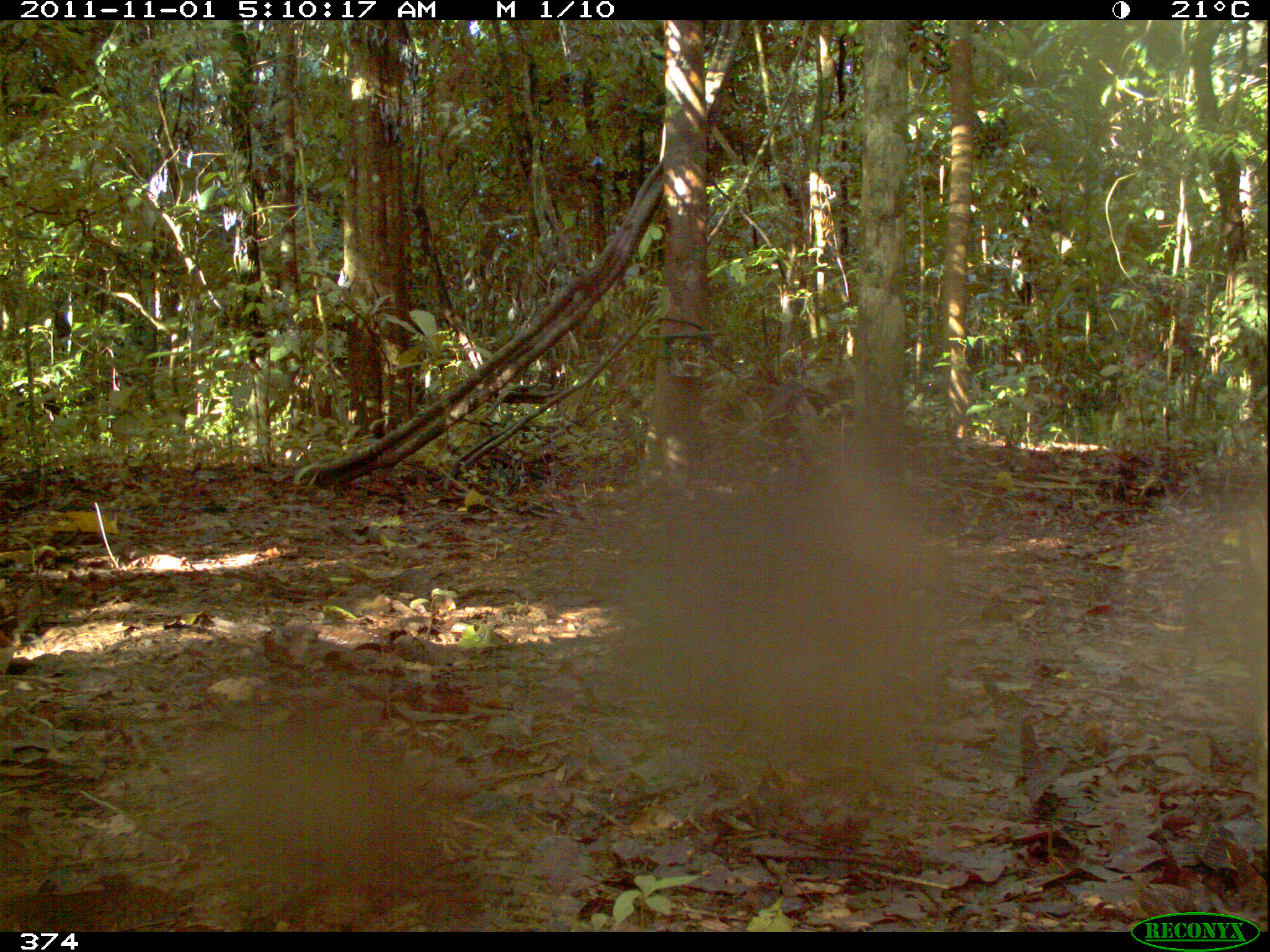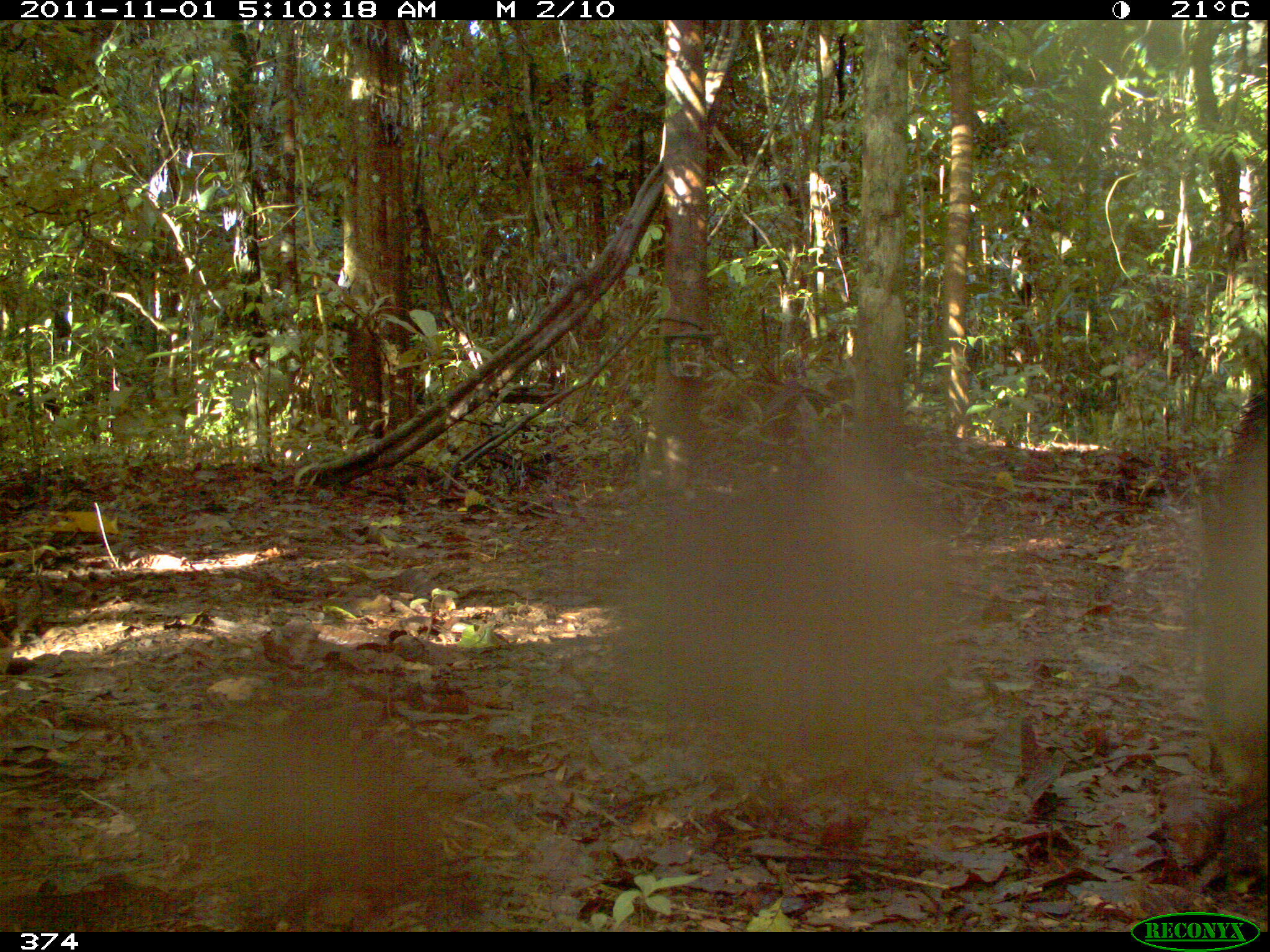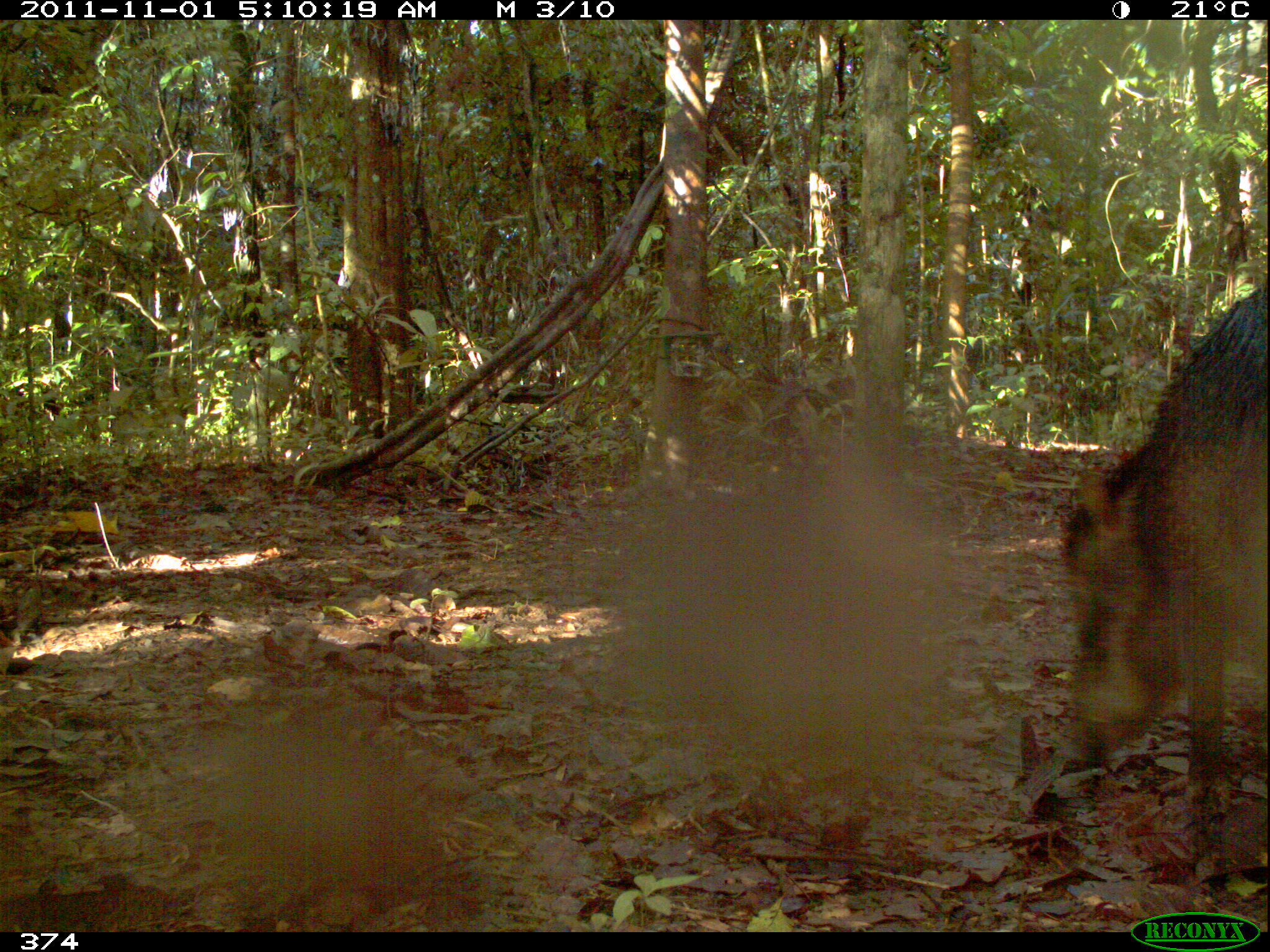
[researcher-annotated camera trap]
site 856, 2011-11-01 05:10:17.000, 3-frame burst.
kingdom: Animalia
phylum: Chordata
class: Mammalia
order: Artiodactyla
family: Tayassuidae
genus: Tayassu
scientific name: Tayassu pecari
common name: white-lipped peccary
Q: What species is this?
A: Tayassu pecari (white-lipped peccary).